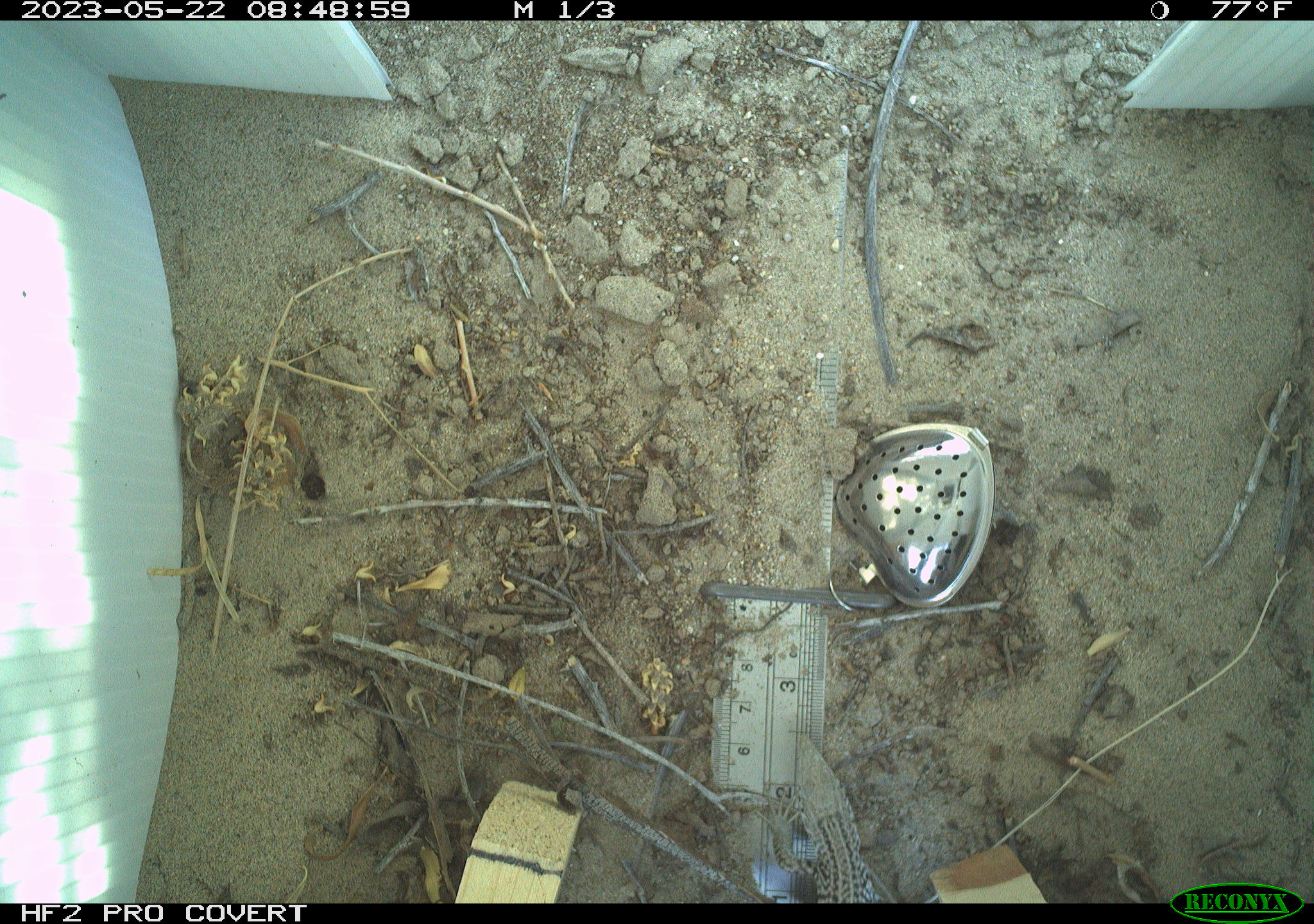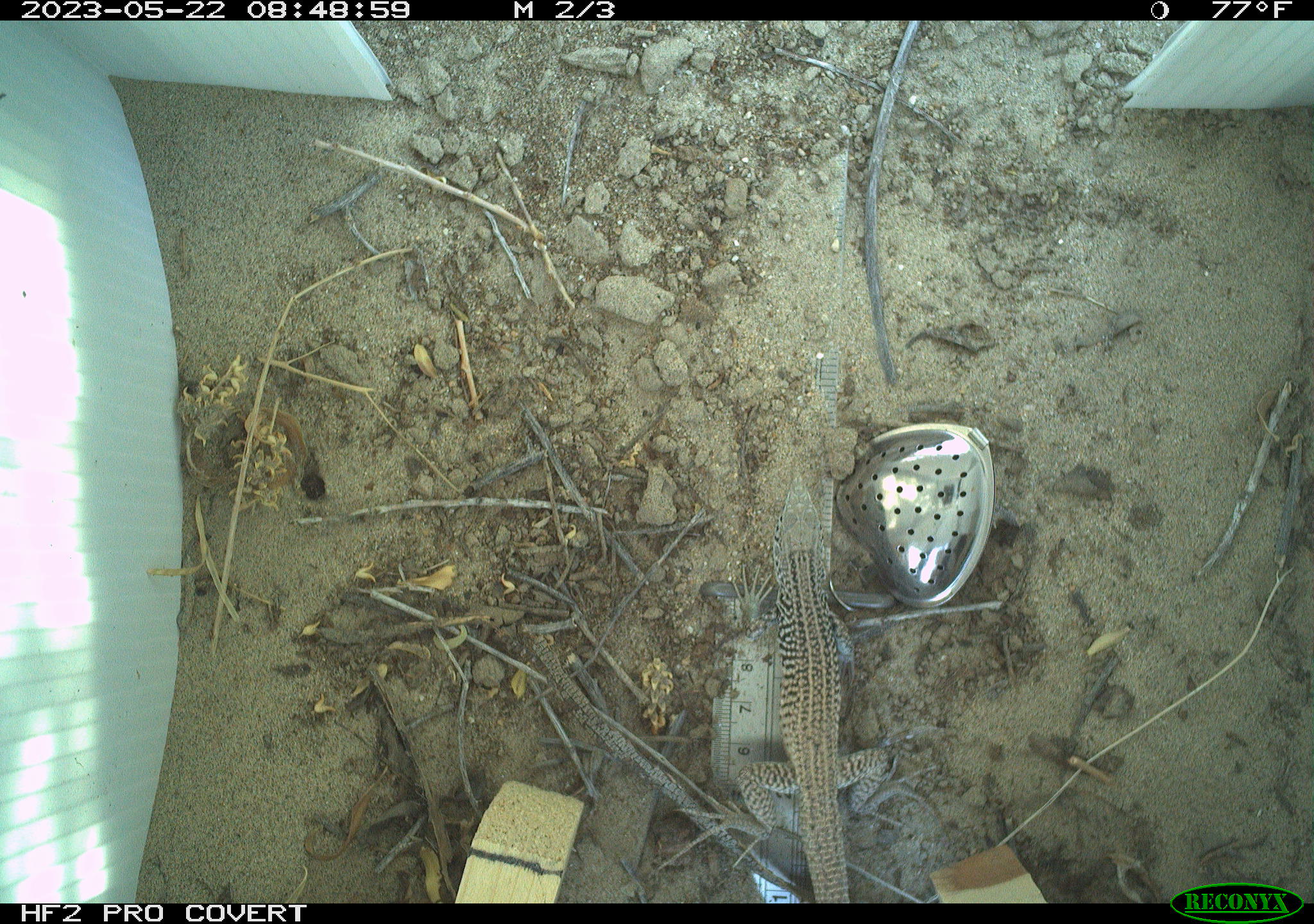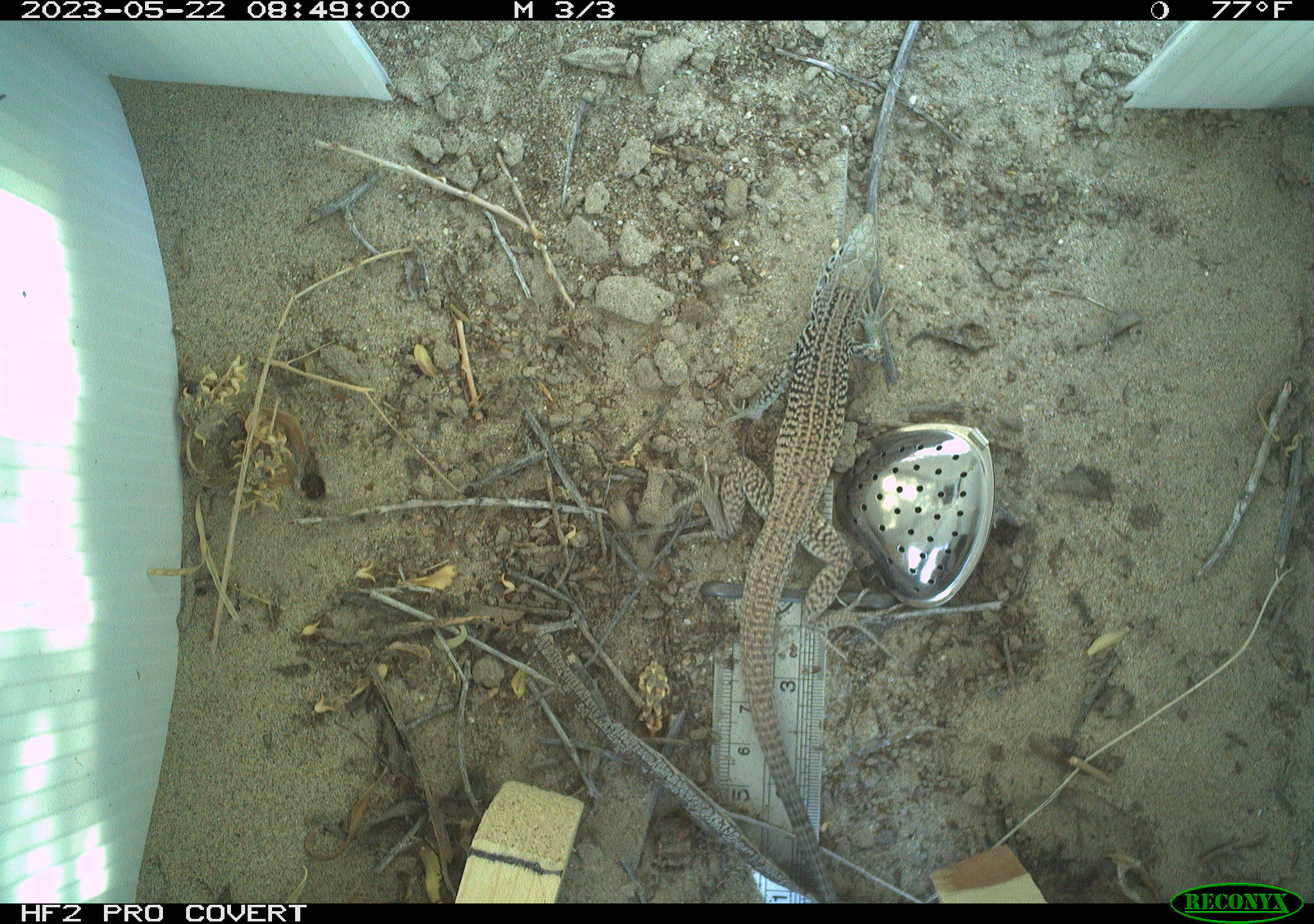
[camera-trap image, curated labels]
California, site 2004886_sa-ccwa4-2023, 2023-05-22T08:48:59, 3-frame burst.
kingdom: Animalia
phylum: Chordata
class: Reptilia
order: Squamata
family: Teiidae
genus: Aspidoscelis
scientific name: Aspidoscelis tigris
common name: western whiptail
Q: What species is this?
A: Western whiptail (Aspidoscelis tigris).